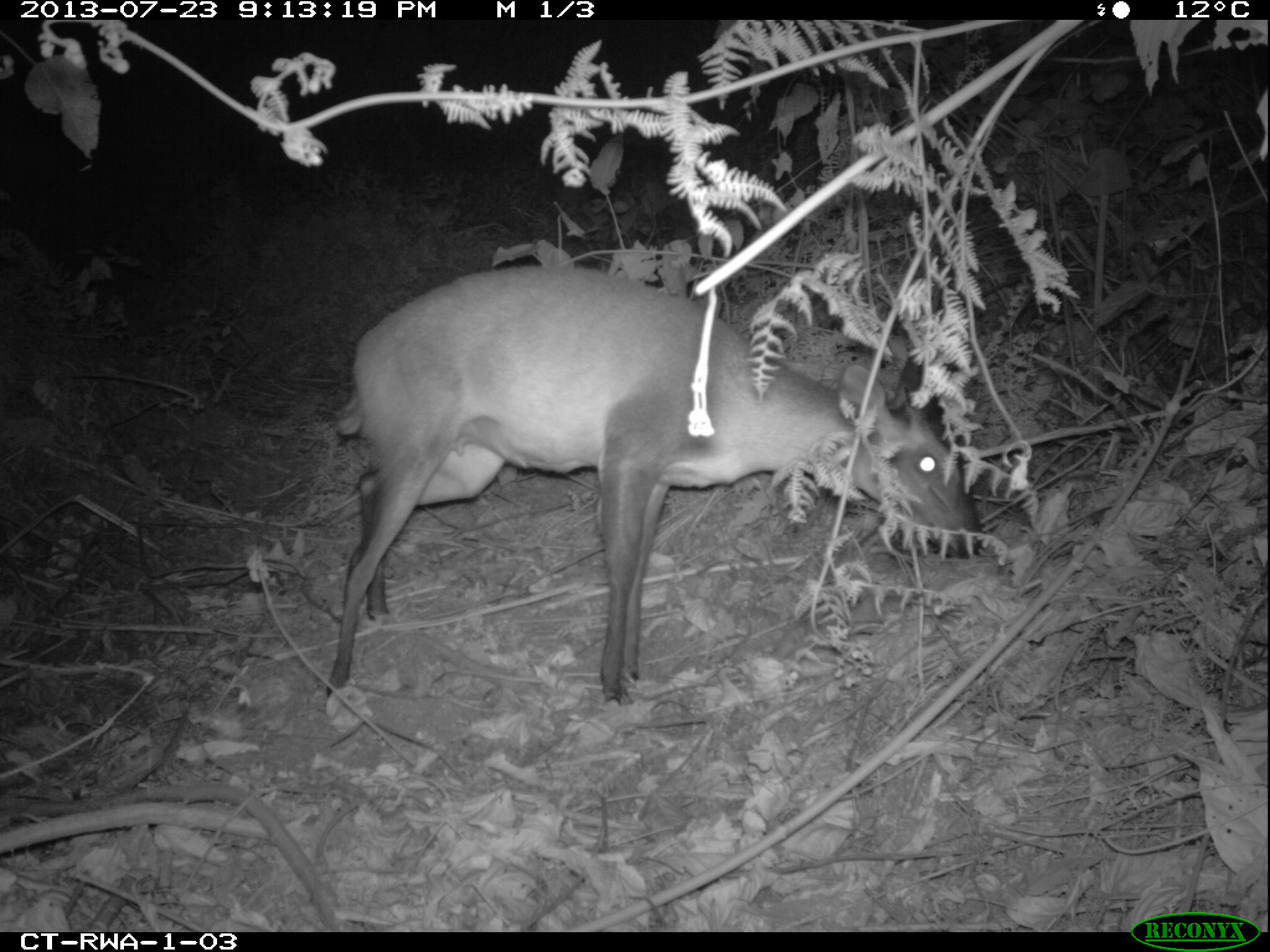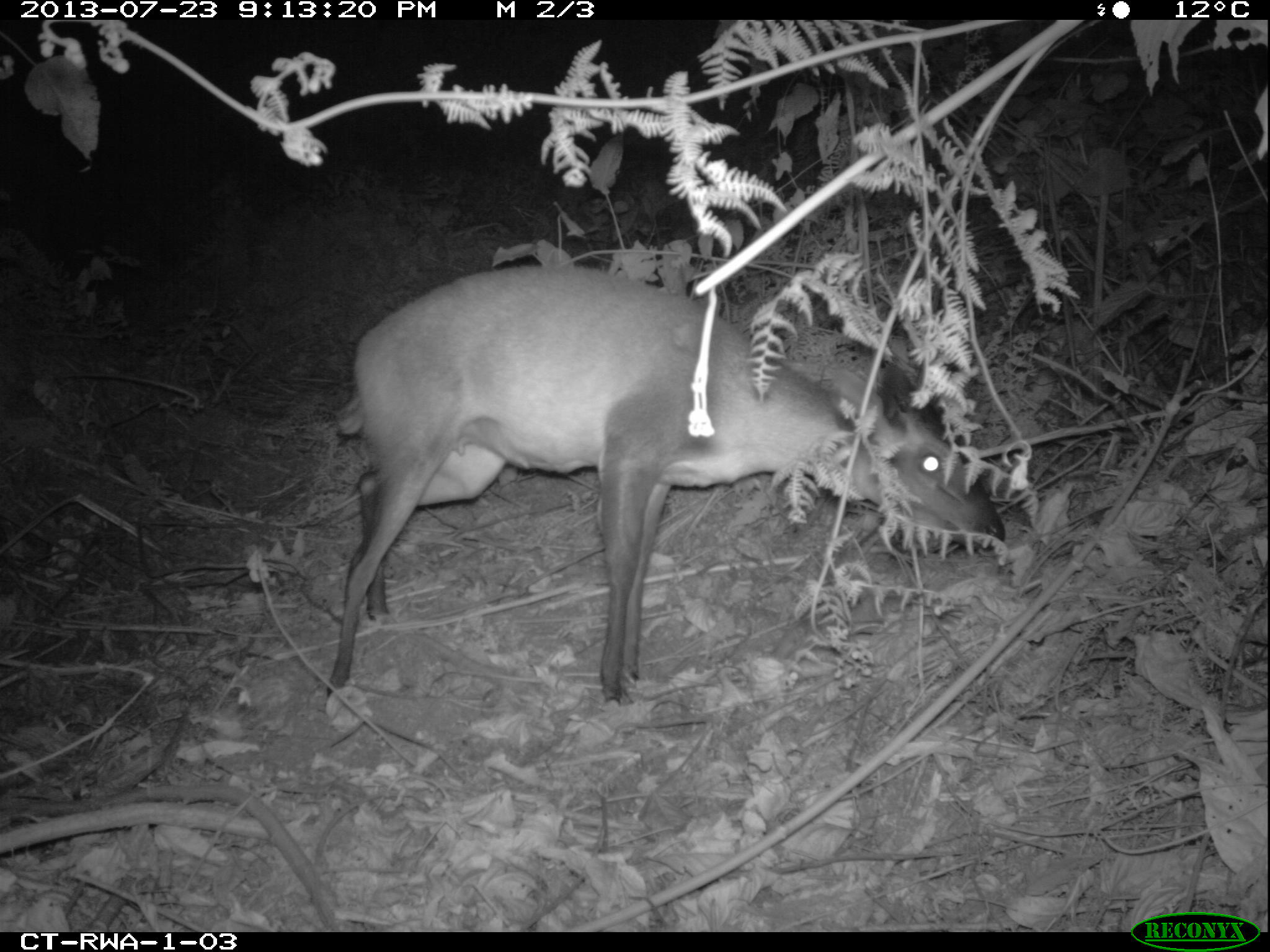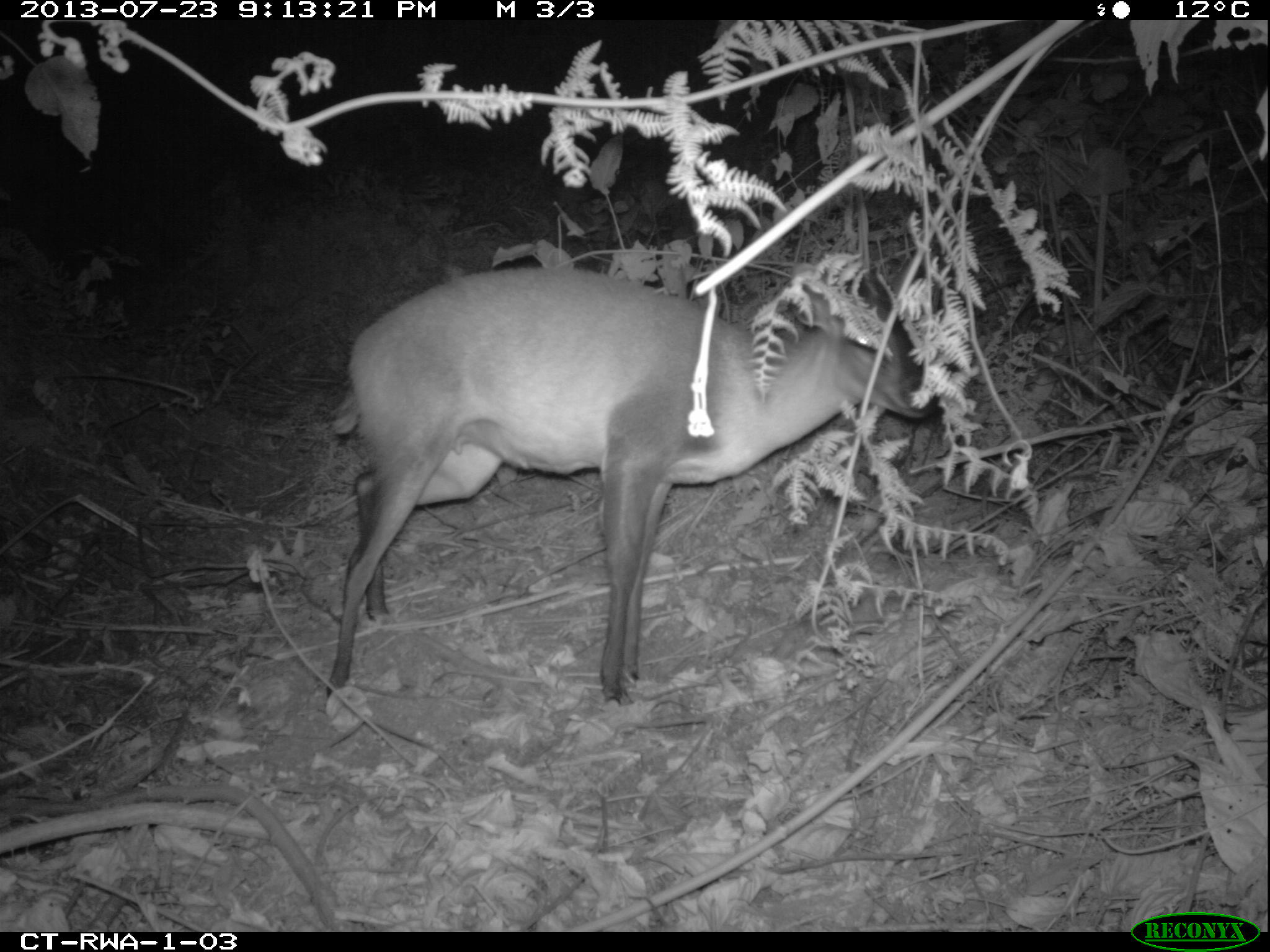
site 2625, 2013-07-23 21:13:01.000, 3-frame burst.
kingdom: Animalia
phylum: Chordata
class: Mammalia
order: Artiodactyla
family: Bovidae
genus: Cephalophus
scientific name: Cephalophus nigrifrons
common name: black-fronted duiker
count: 1